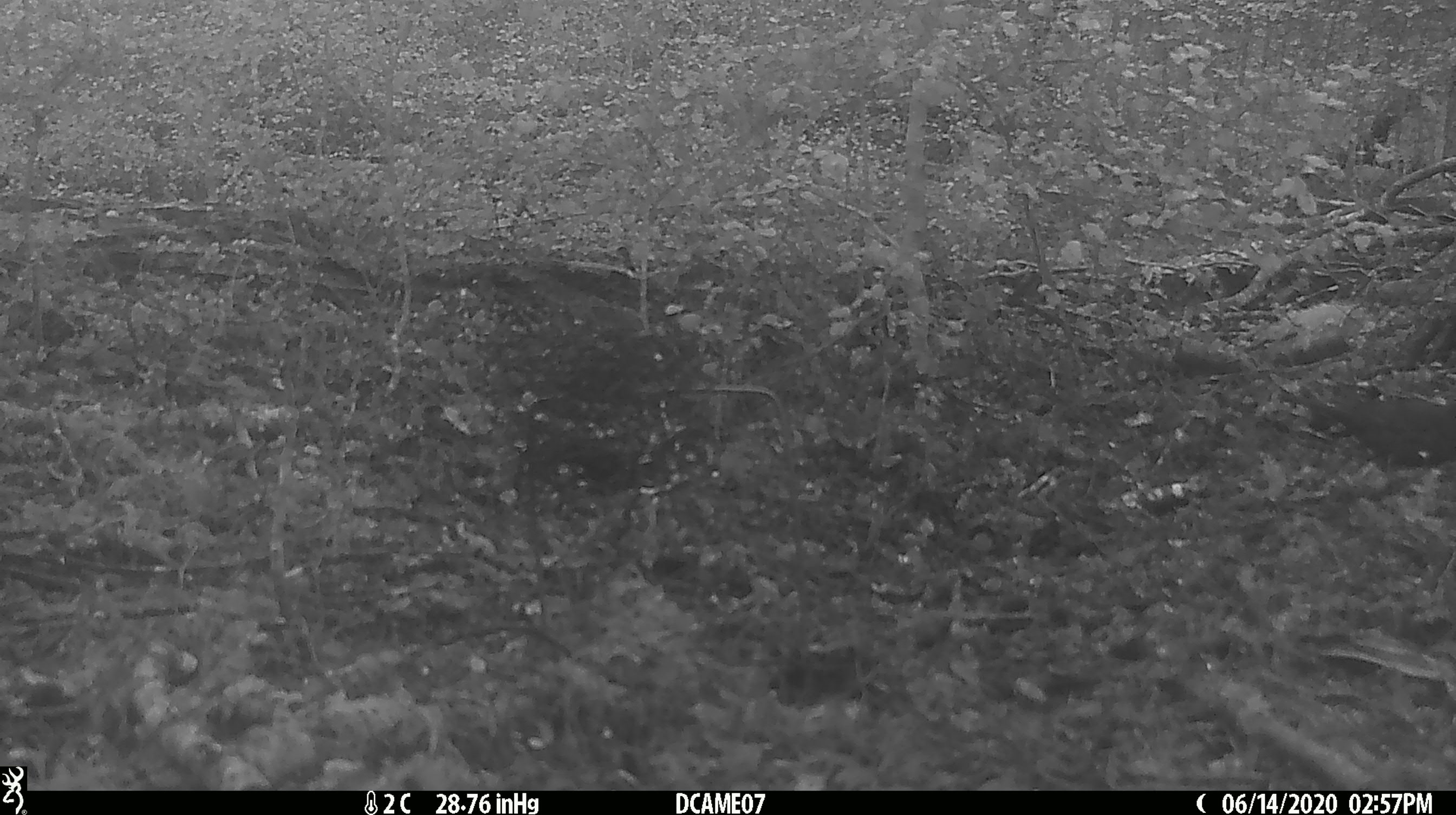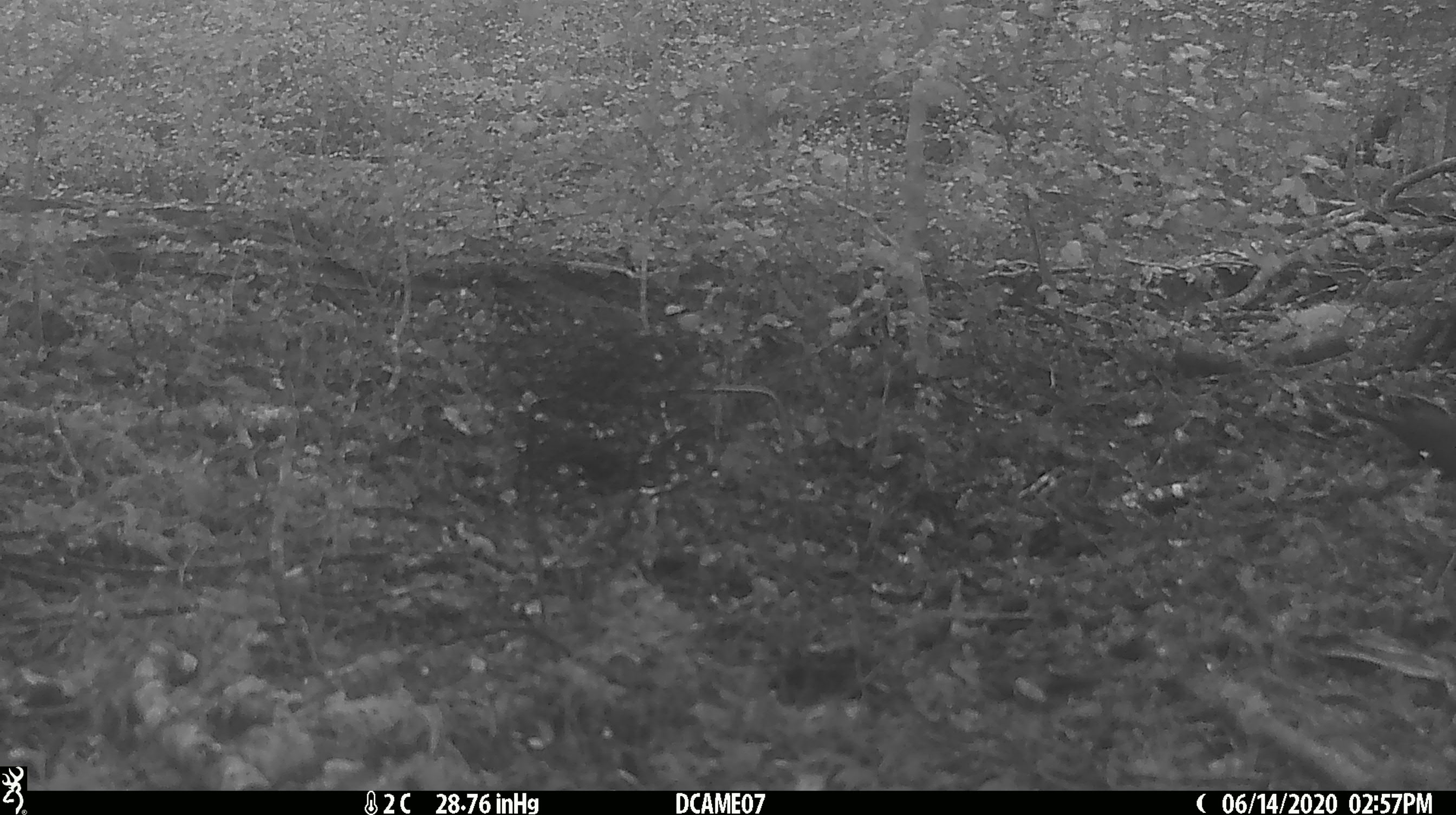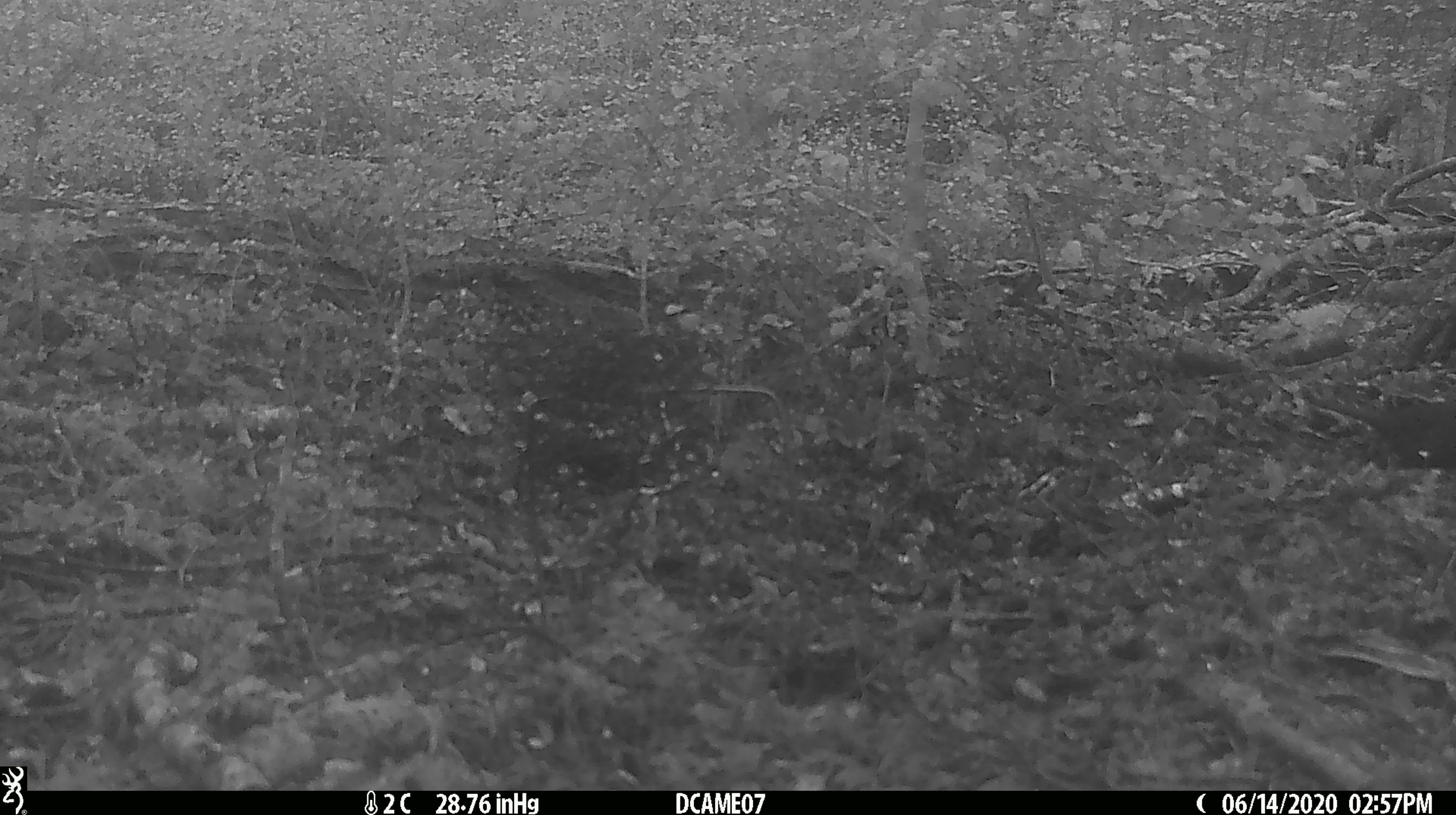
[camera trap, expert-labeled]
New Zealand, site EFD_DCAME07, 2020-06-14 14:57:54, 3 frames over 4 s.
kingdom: Animalia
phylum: Chordata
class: Aves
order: Passeriformes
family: Turdidae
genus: Turdus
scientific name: Turdus merula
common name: eurasian blackbird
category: blackbird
Blackbird (eurasian blackbird) (Turdus merula).